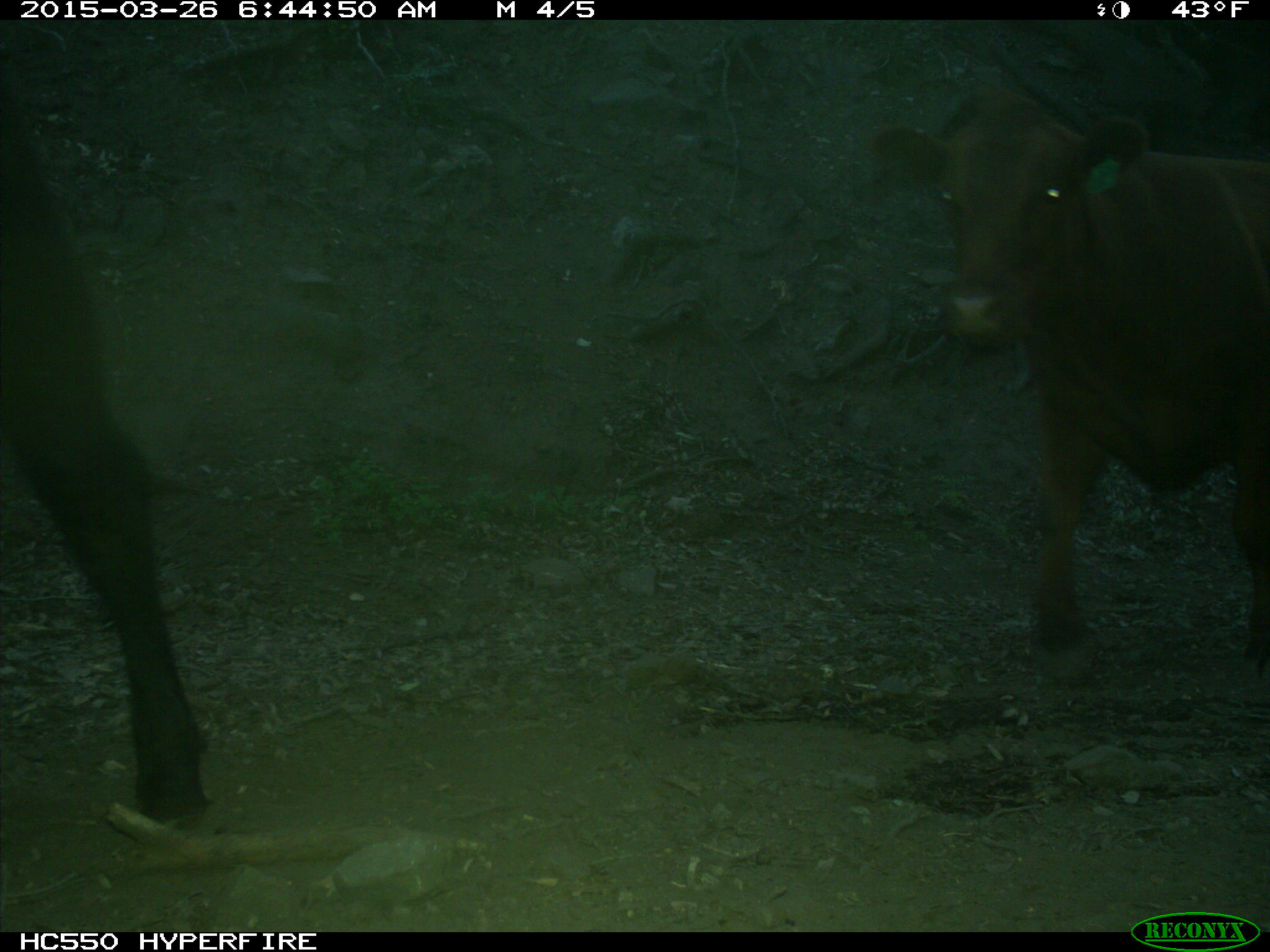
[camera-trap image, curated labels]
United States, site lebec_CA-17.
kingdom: Animalia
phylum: Chordata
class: Mammalia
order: Artiodactyla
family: Bovidae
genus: Bos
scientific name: Bos taurus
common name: domestic cow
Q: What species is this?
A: Bos taurus (domestic cow).